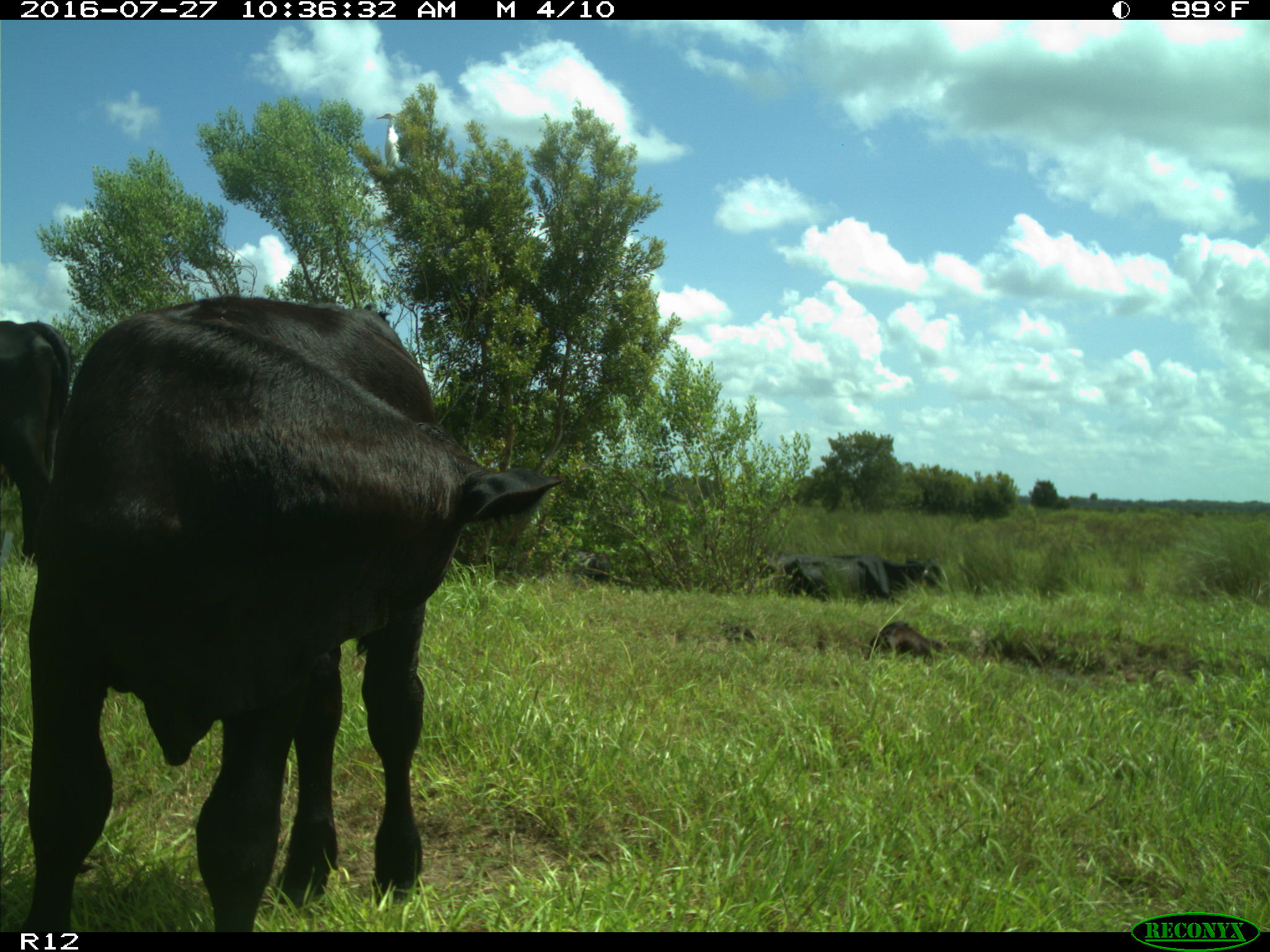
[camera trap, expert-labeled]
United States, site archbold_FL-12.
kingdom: Animalia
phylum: Chordata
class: Mammalia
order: Artiodactyla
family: Bovidae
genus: Bos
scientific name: Bos taurus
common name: domestic cow